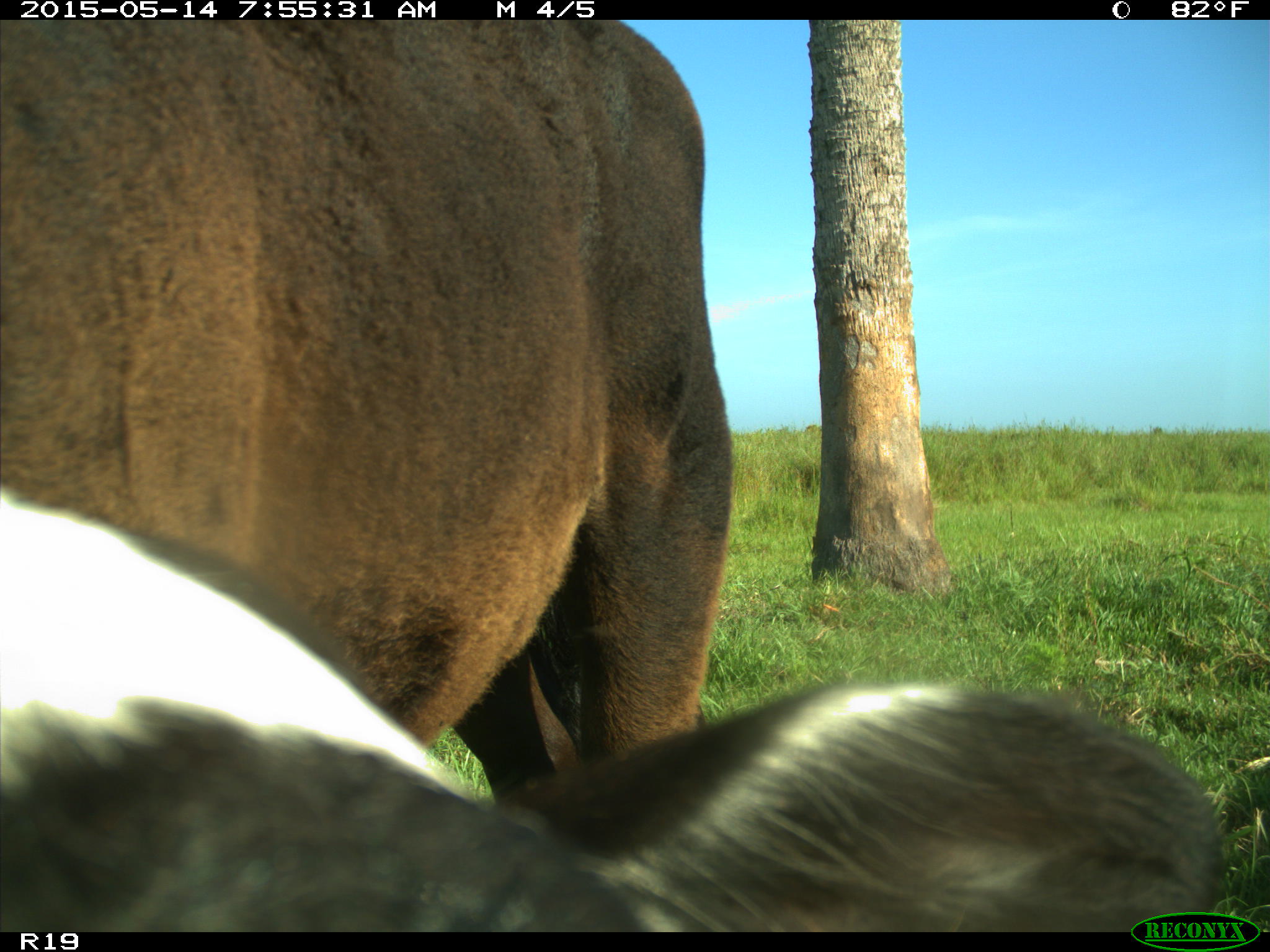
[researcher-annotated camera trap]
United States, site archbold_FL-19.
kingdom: Animalia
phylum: Chordata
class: Mammalia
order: Artiodactyla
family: Bovidae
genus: Bos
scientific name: Bos taurus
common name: domestic cow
Bos taurus (domestic cow).